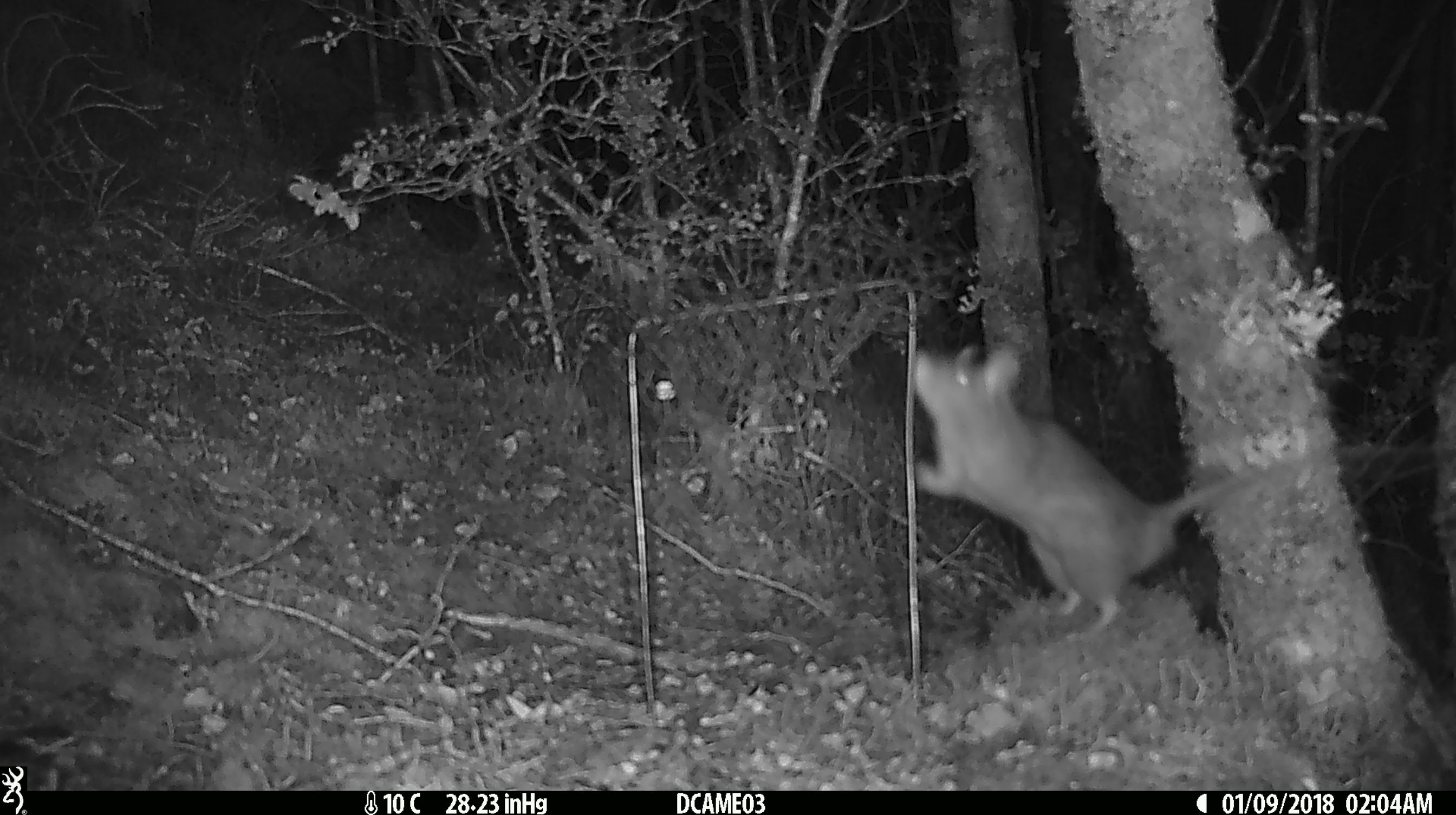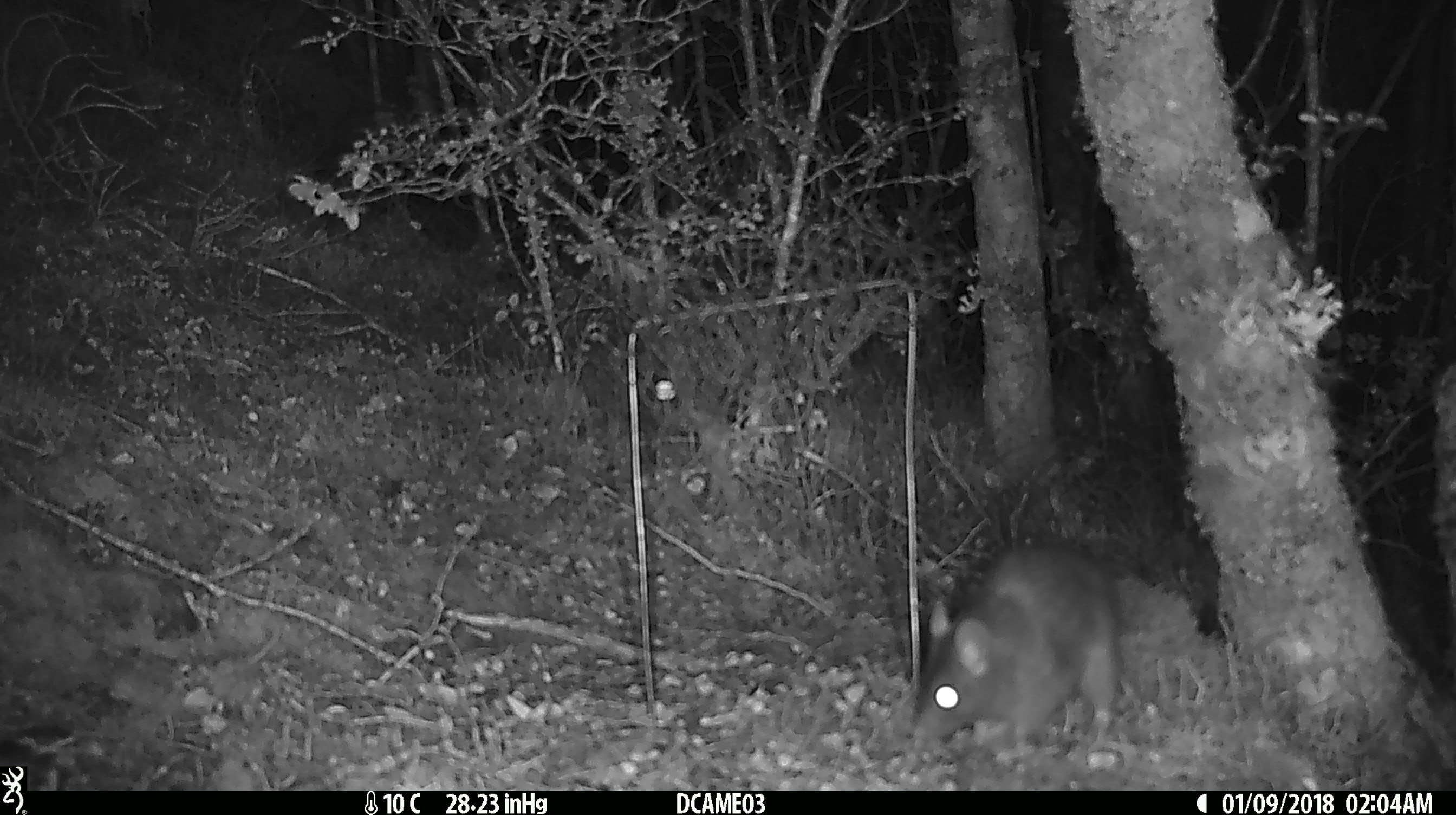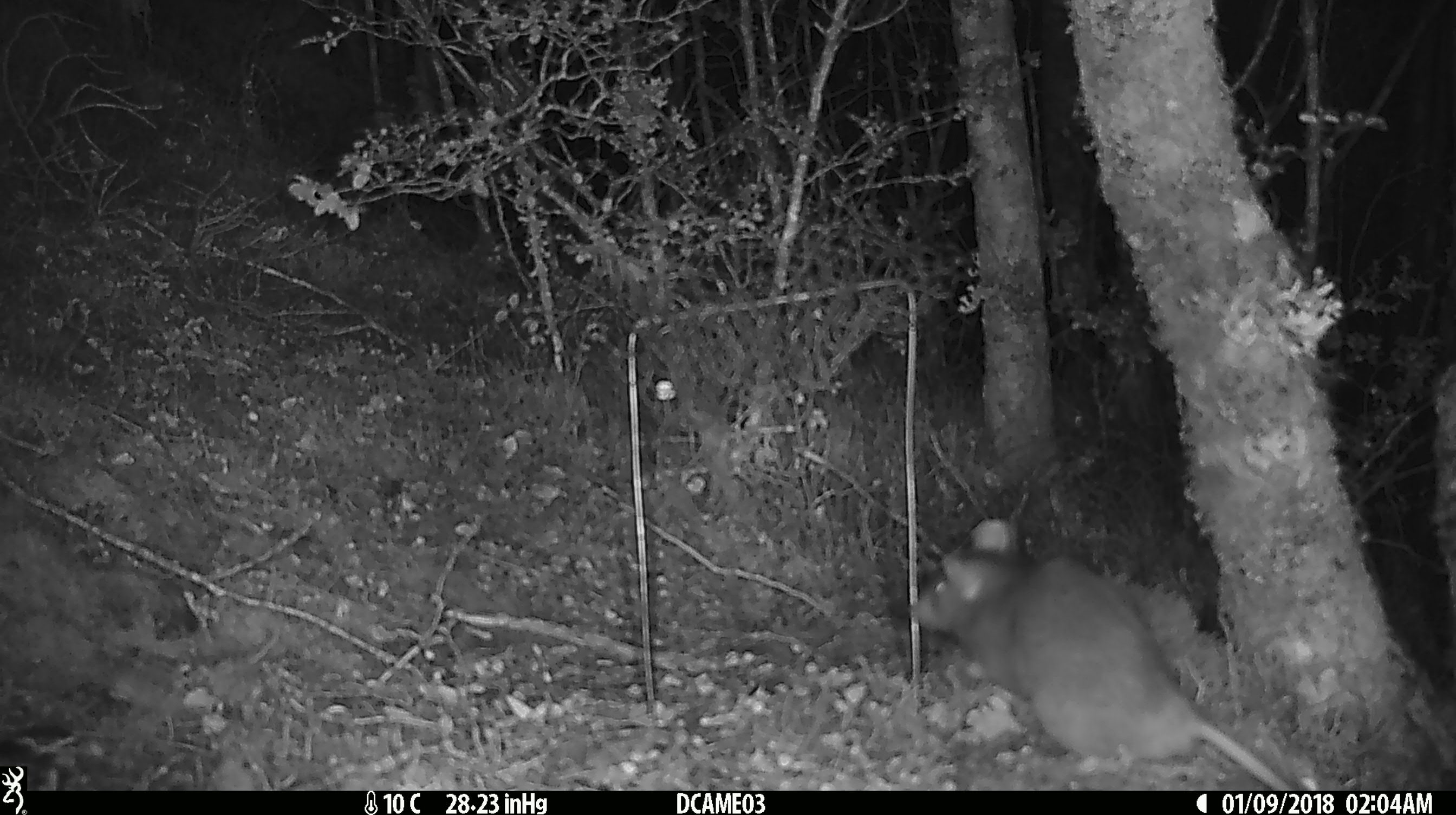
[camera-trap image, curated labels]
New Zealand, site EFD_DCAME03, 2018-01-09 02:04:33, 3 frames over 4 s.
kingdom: Animalia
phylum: Chordata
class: Mammalia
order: Rodentia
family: Muridae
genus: Rattus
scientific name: Rattus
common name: rat